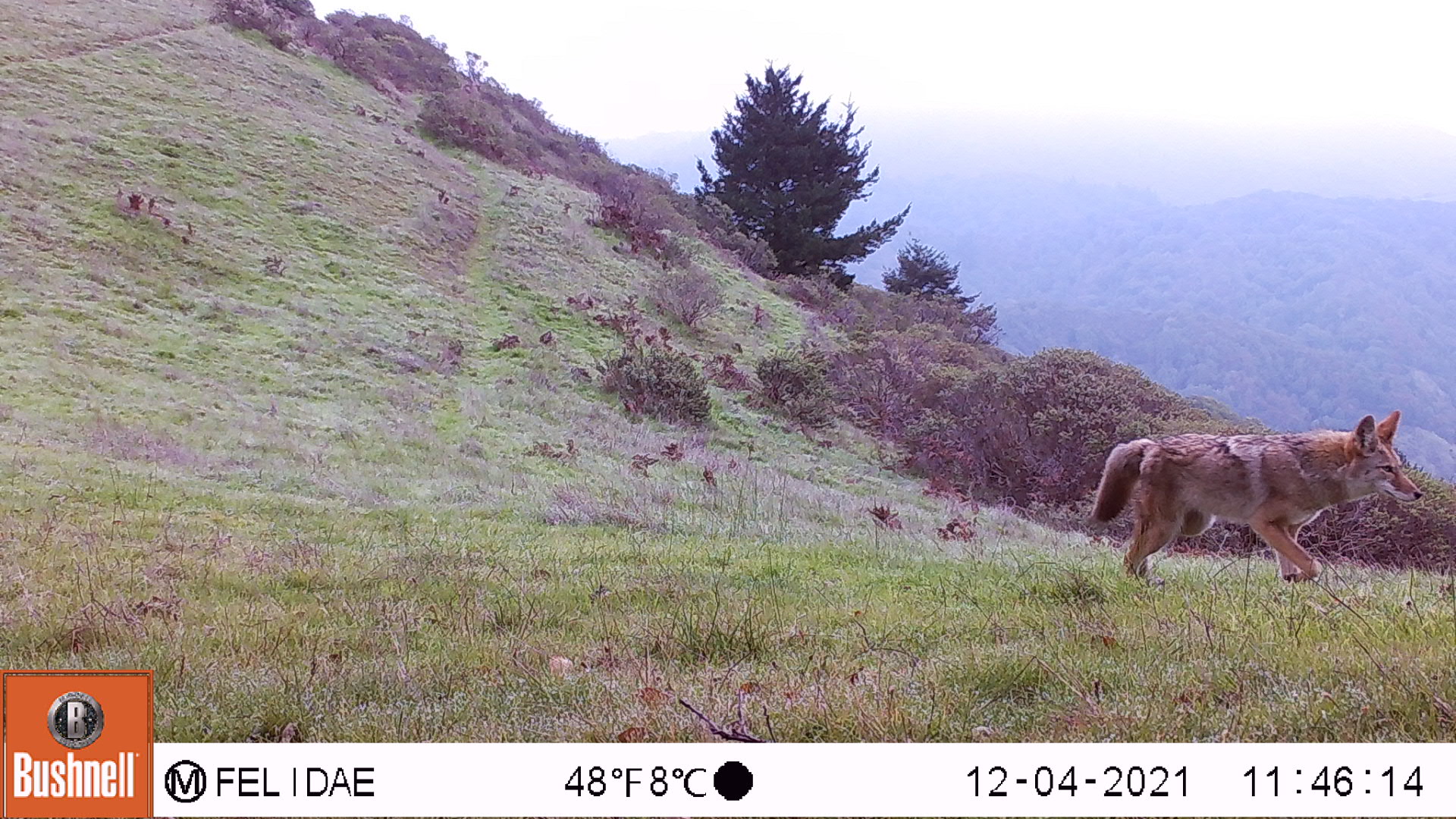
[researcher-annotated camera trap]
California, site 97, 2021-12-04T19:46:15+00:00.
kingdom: Animalia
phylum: Chordata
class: Mammalia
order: Carnivora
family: Canidae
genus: Canis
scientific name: Canis latrans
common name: coyote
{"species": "coyote (Canis latrans)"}